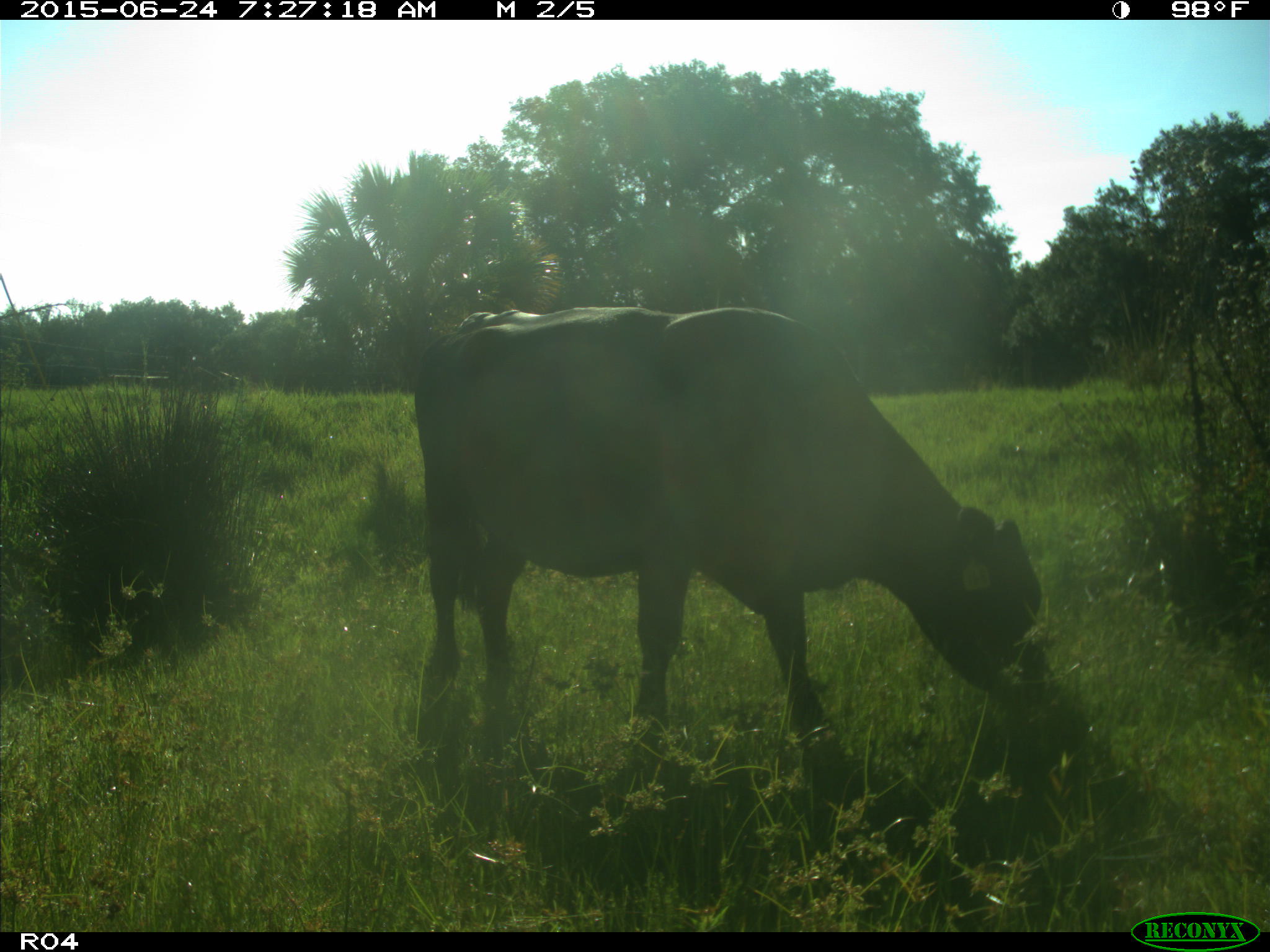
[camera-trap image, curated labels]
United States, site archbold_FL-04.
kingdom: Animalia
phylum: Chordata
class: Mammalia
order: Artiodactyla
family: Bovidae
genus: Bos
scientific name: Bos taurus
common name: domestic cow